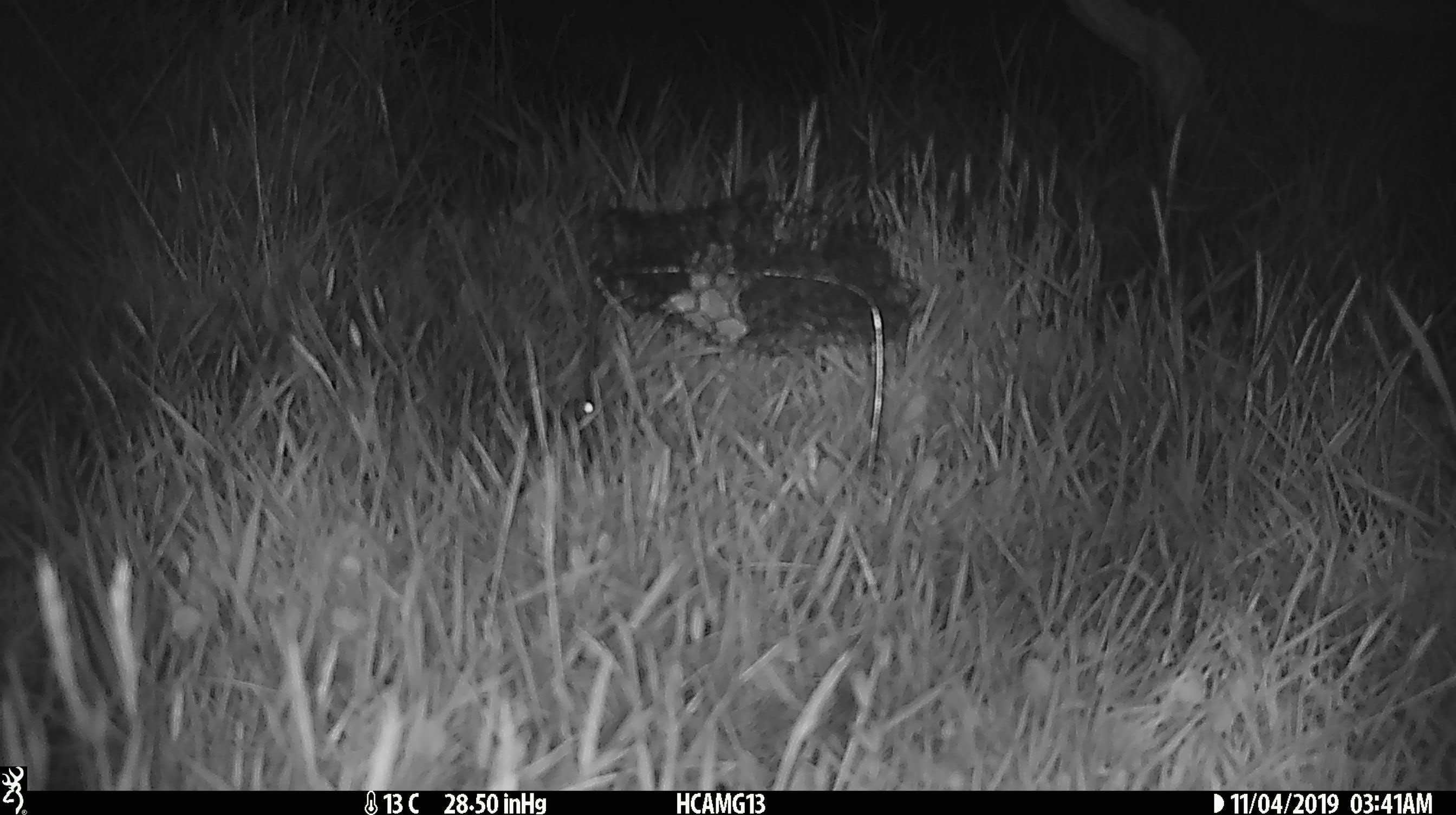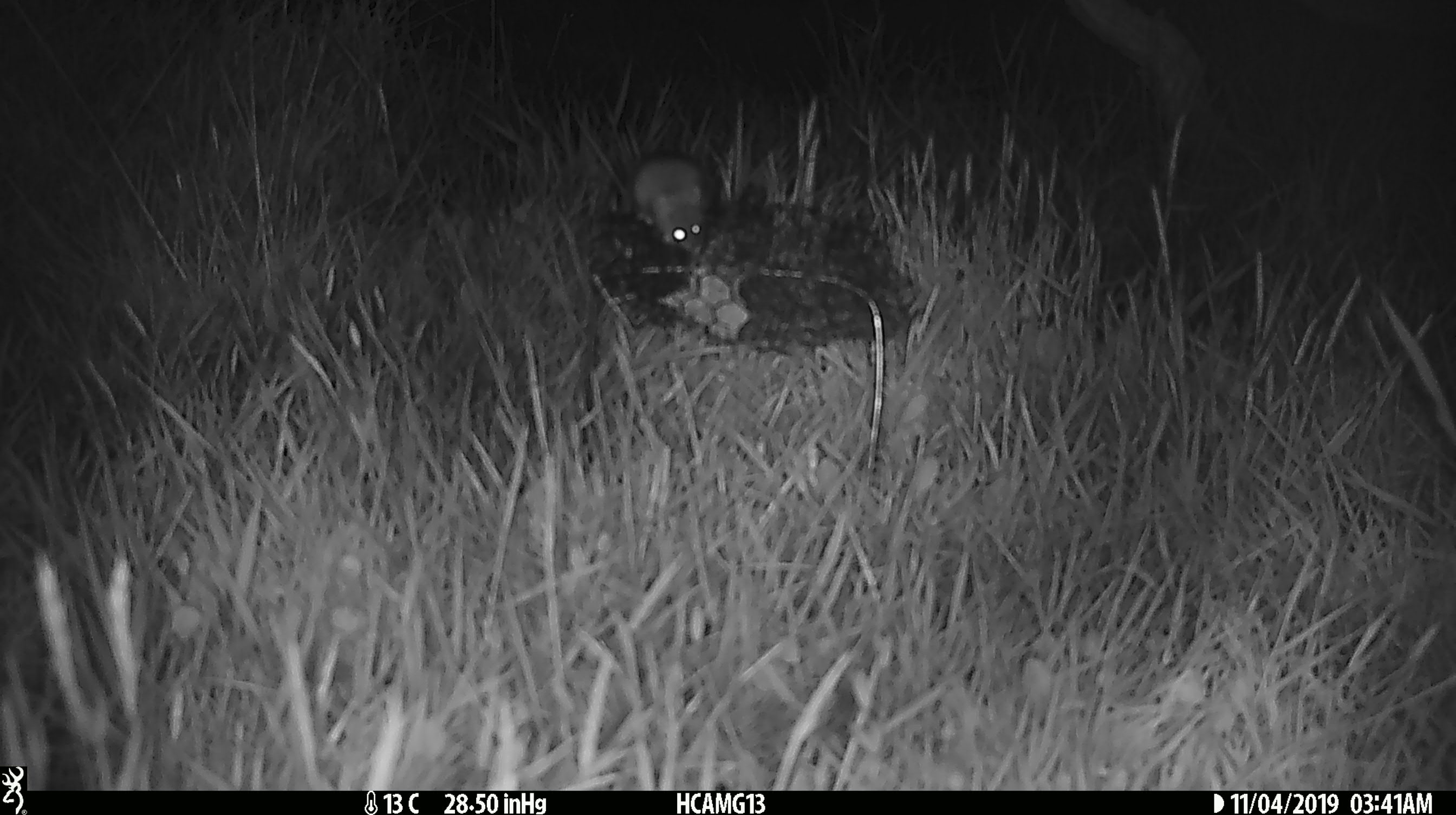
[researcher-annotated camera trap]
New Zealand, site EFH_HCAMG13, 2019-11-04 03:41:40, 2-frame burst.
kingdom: Animalia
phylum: Chordata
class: Mammalia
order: Rodentia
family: Muridae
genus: Mus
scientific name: Mus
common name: mouse